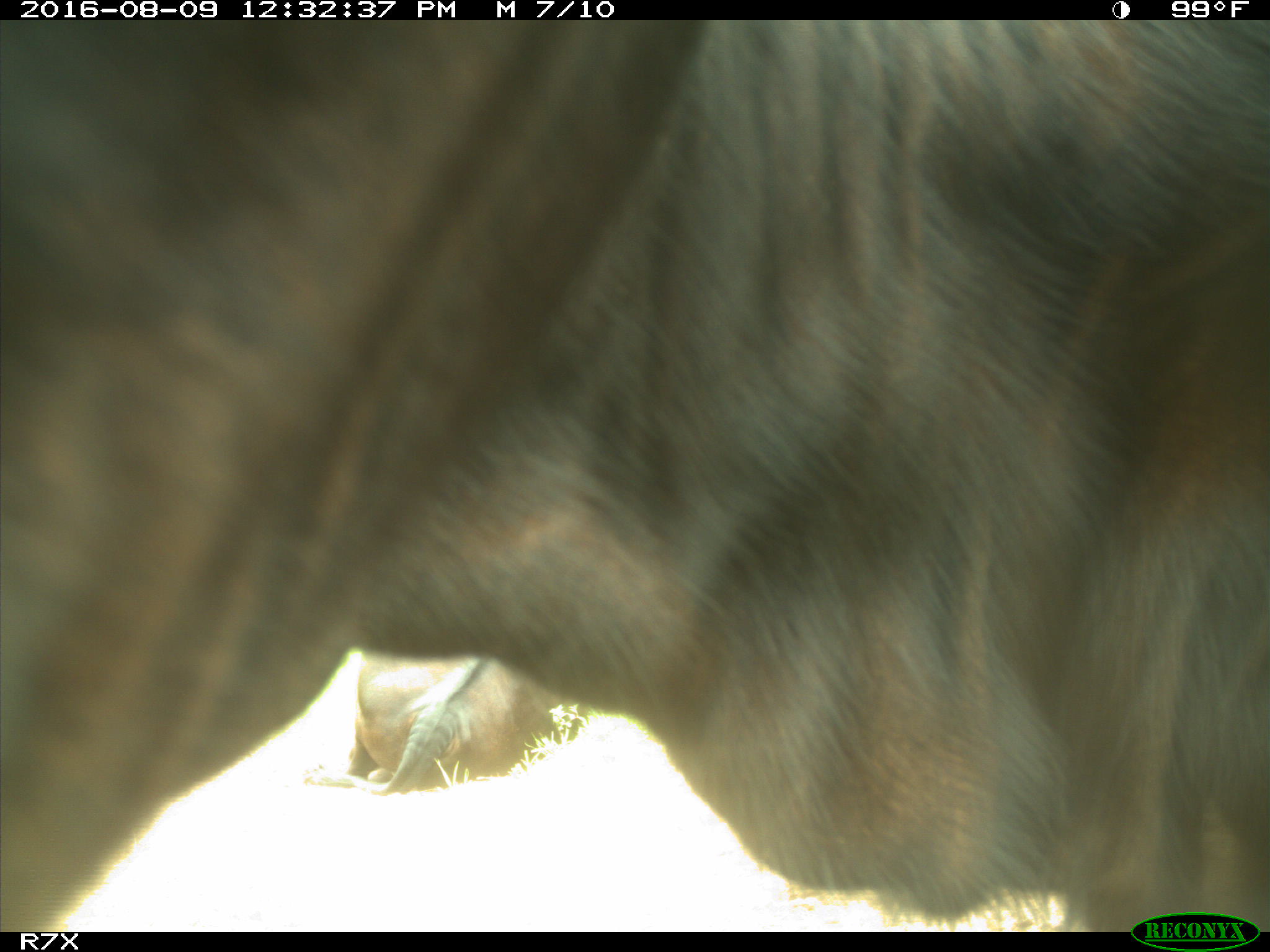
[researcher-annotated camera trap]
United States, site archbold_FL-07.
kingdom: Animalia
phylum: Chordata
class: Mammalia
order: Artiodactyla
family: Bovidae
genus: Bos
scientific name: Bos taurus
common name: domestic cow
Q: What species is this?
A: Bos taurus (domestic cow).